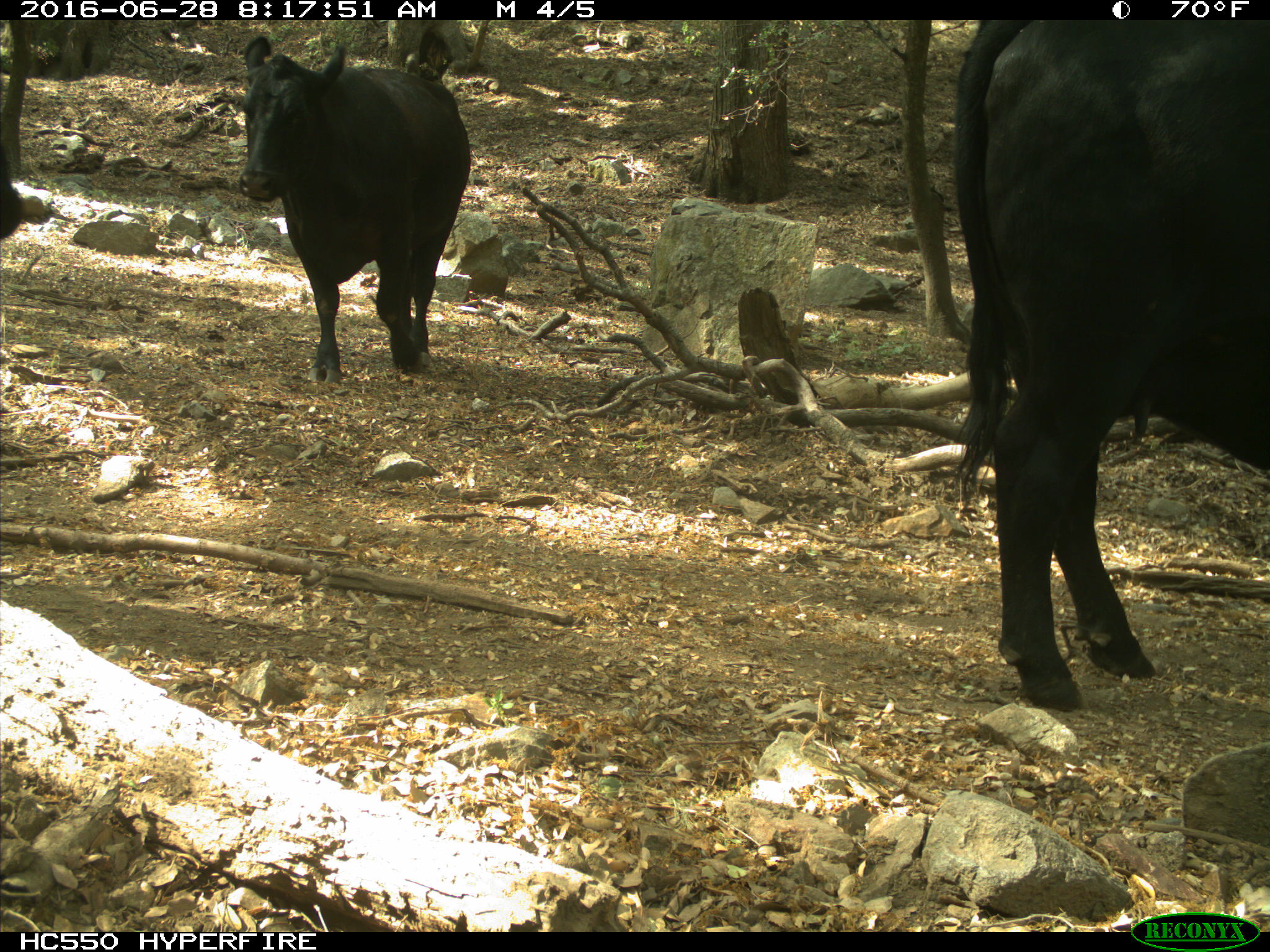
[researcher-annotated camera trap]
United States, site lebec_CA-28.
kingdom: Animalia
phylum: Chordata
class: Mammalia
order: Artiodactyla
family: Bovidae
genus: Bos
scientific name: Bos taurus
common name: domestic cow